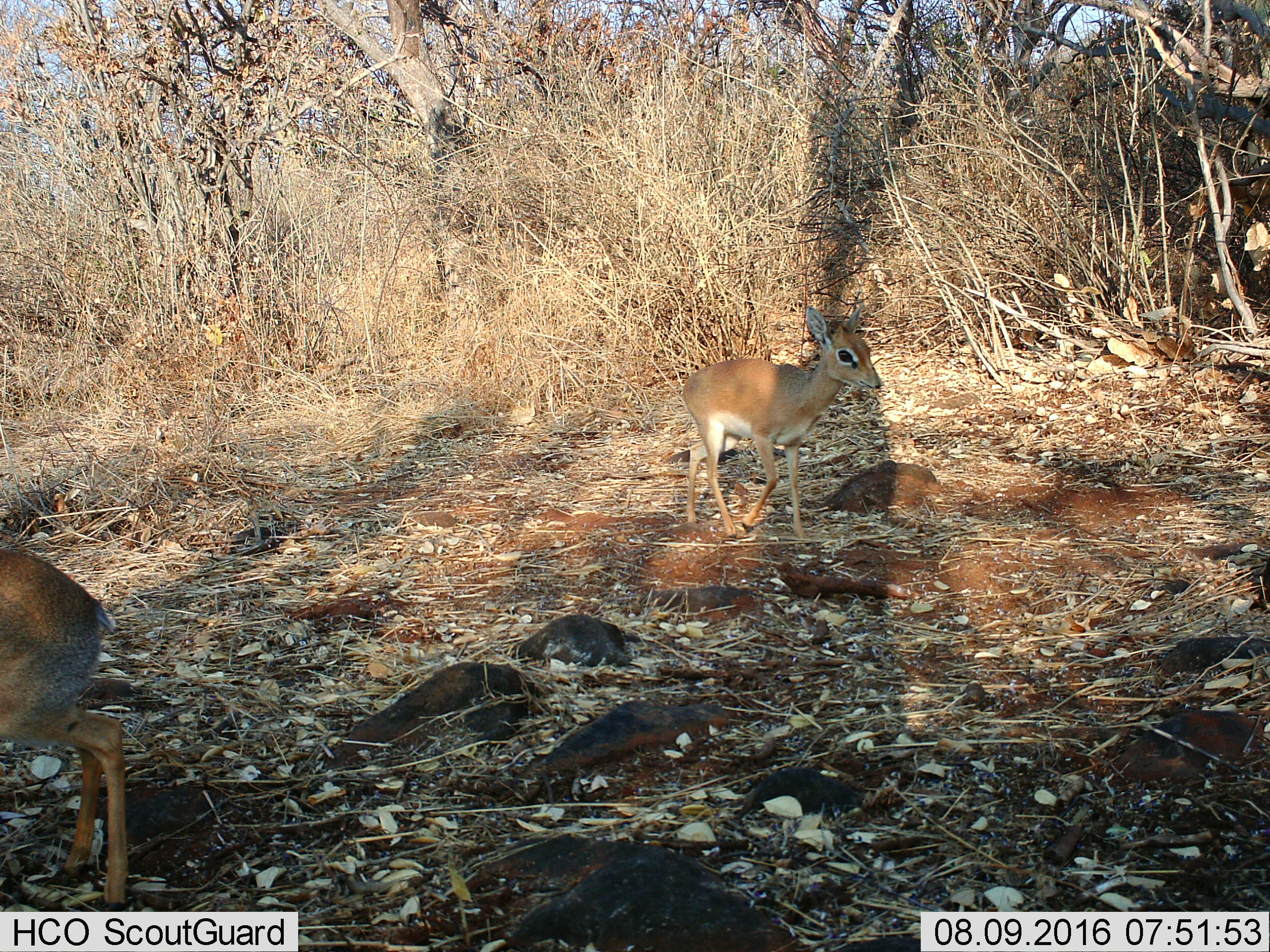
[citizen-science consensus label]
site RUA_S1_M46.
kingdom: Animalia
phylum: Chordata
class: Mammalia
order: Artiodactyla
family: Bovidae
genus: Madoqua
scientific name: Madoqua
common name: dik-dik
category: dikdik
Dikdik (dik-dik) (Madoqua), count 2. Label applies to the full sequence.